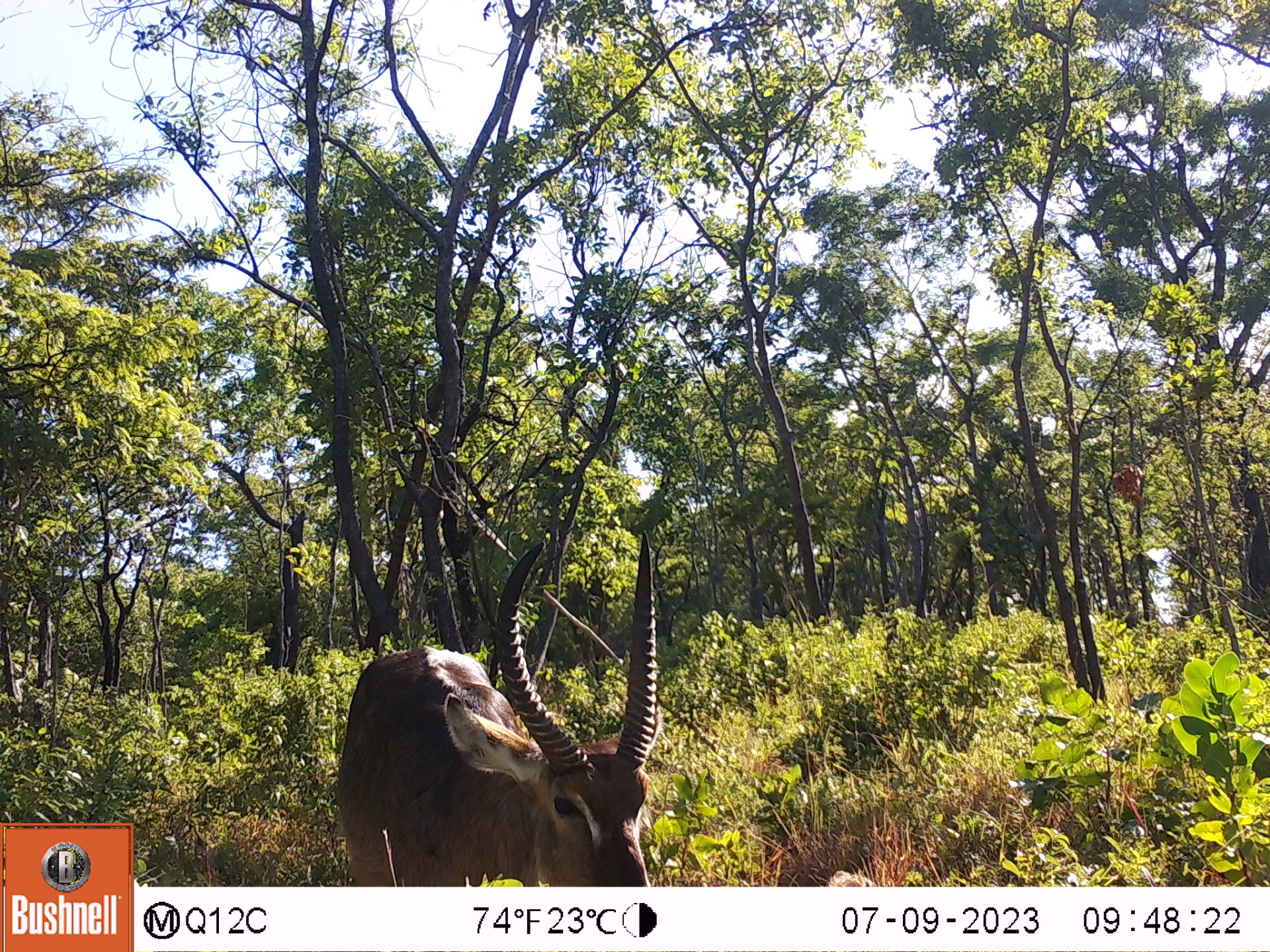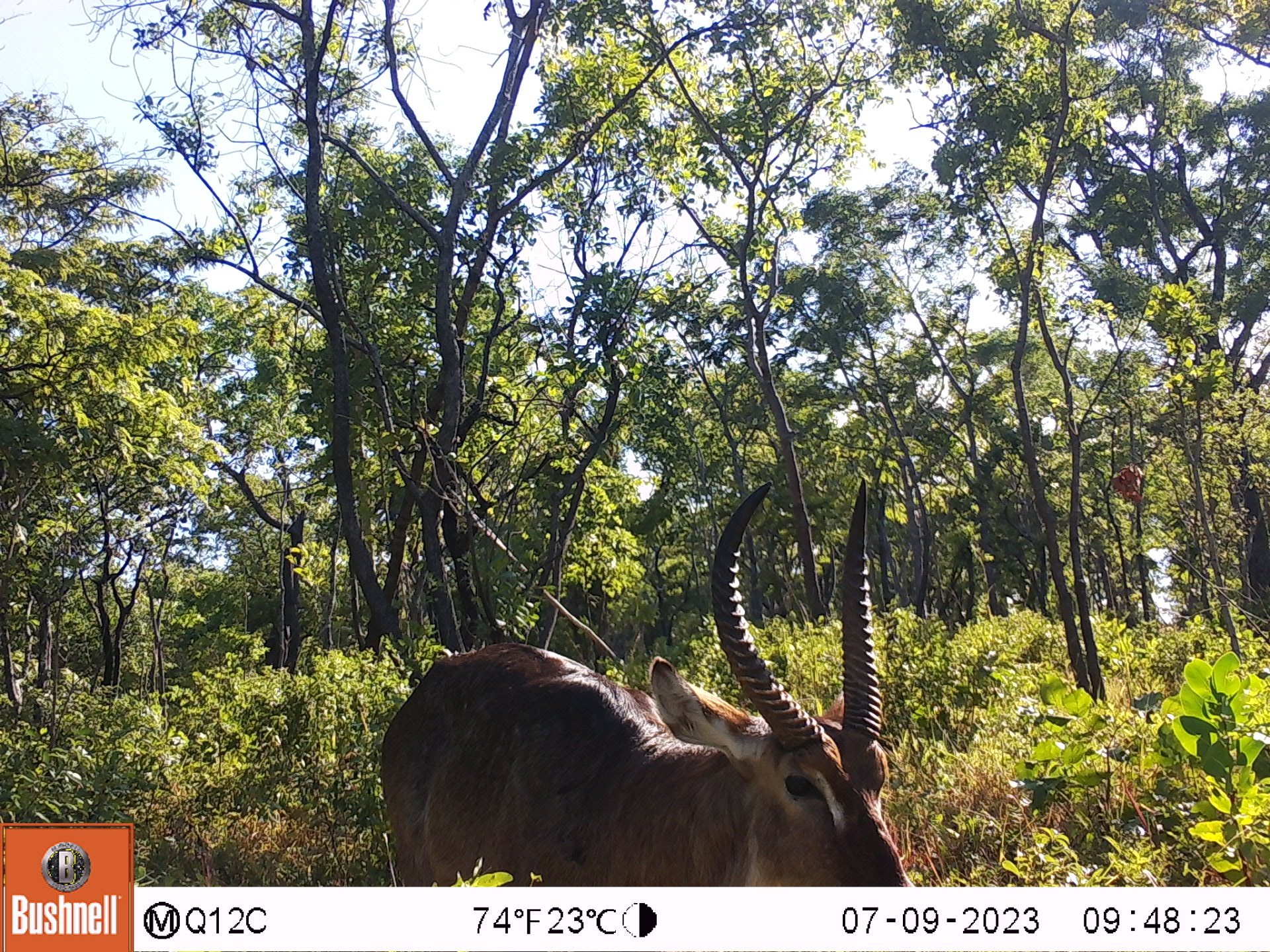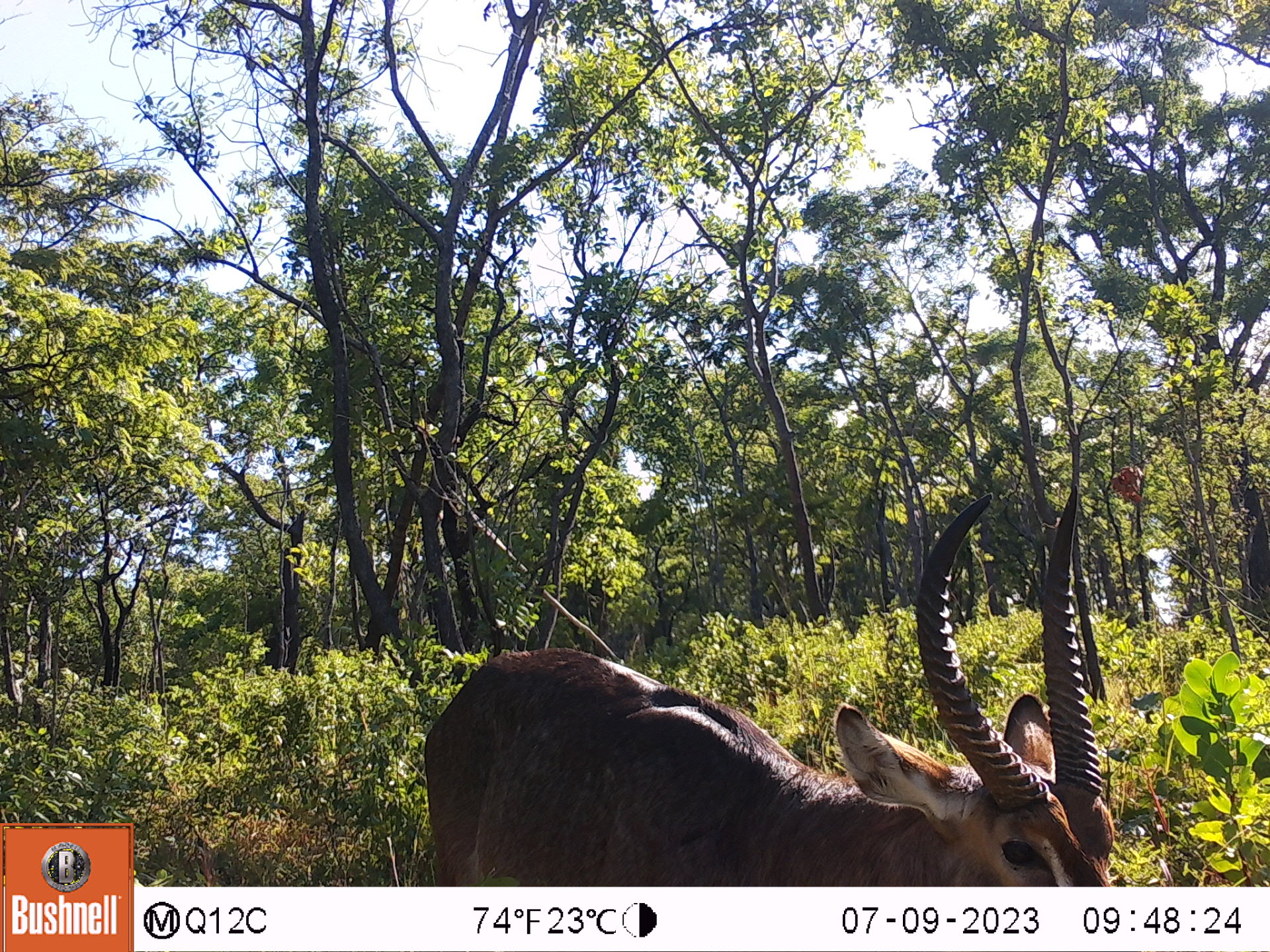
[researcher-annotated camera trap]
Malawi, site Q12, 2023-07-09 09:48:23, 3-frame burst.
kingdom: Animalia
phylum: Chordata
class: Mammalia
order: Artiodactyla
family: Bovidae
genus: Kobus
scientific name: Kobus ellipsiprymnus ellipsiprymnus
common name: common waterbuck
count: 1